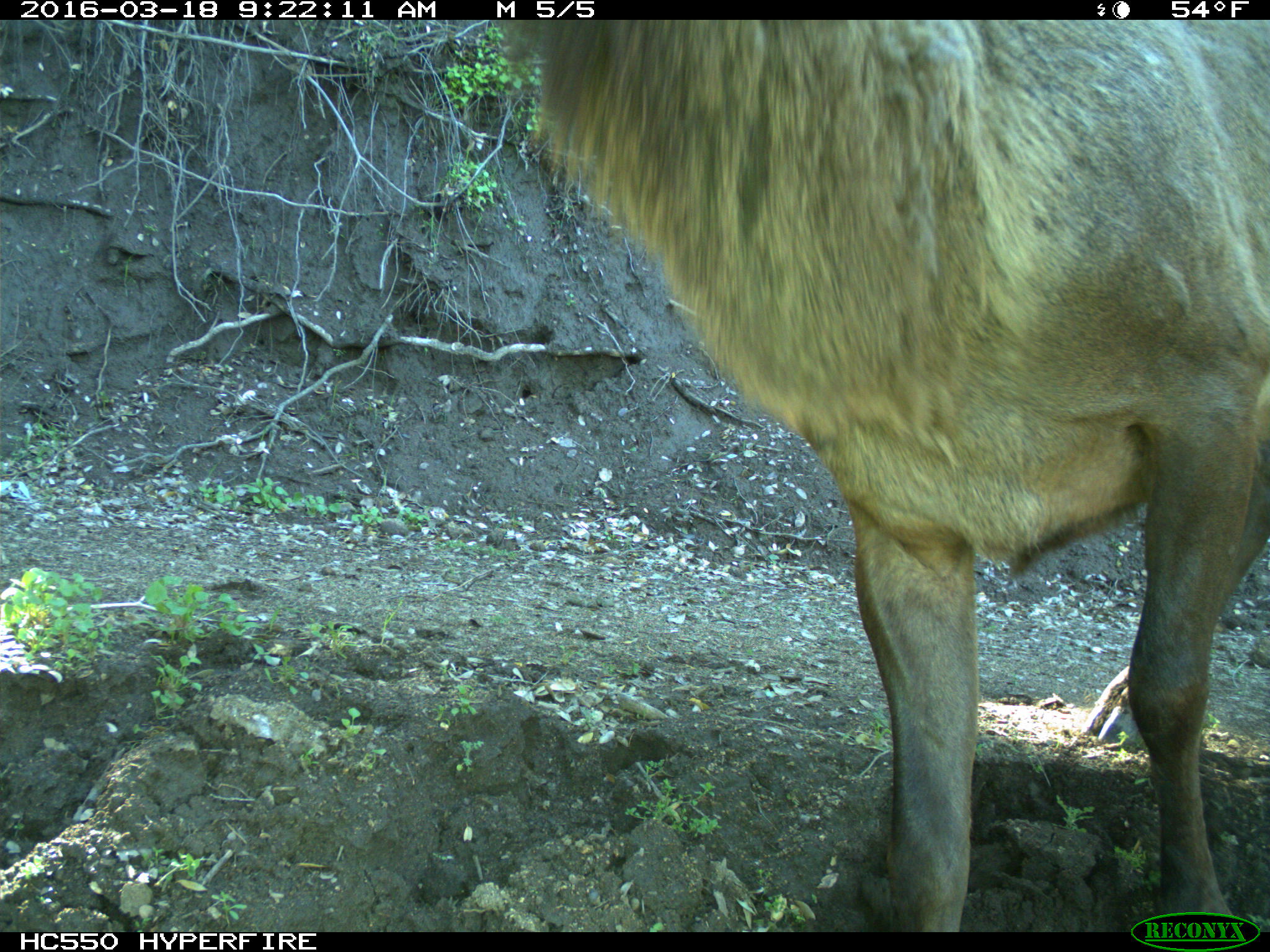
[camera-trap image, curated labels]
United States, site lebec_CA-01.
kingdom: Animalia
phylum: Chordata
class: Mammalia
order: Artiodactyla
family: Cervidae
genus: Cervus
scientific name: Cervus canadensis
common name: elk